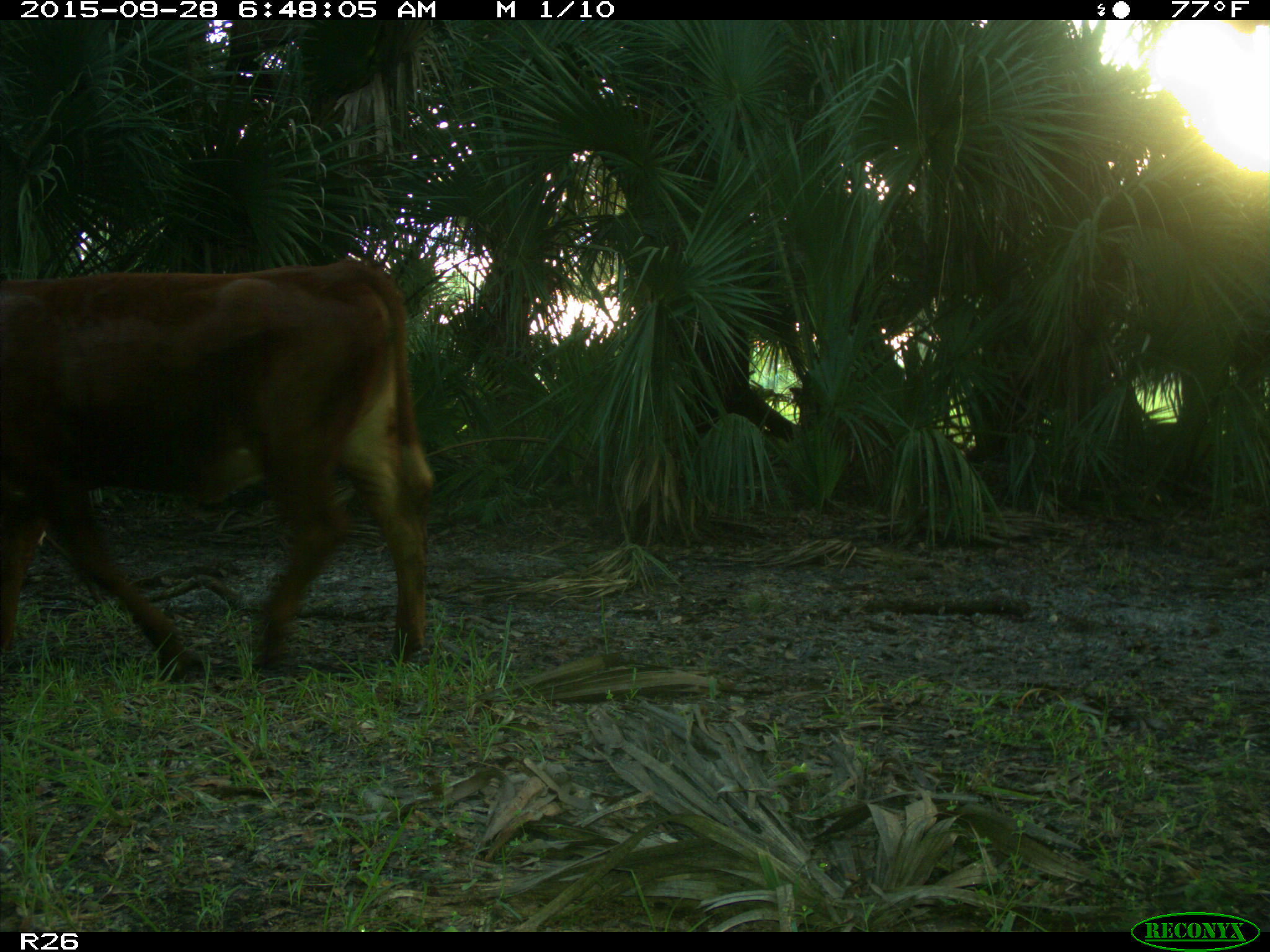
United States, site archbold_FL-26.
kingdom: Animalia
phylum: Chordata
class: Mammalia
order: Artiodactyla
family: Bovidae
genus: Bos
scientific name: Bos taurus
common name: domestic cow